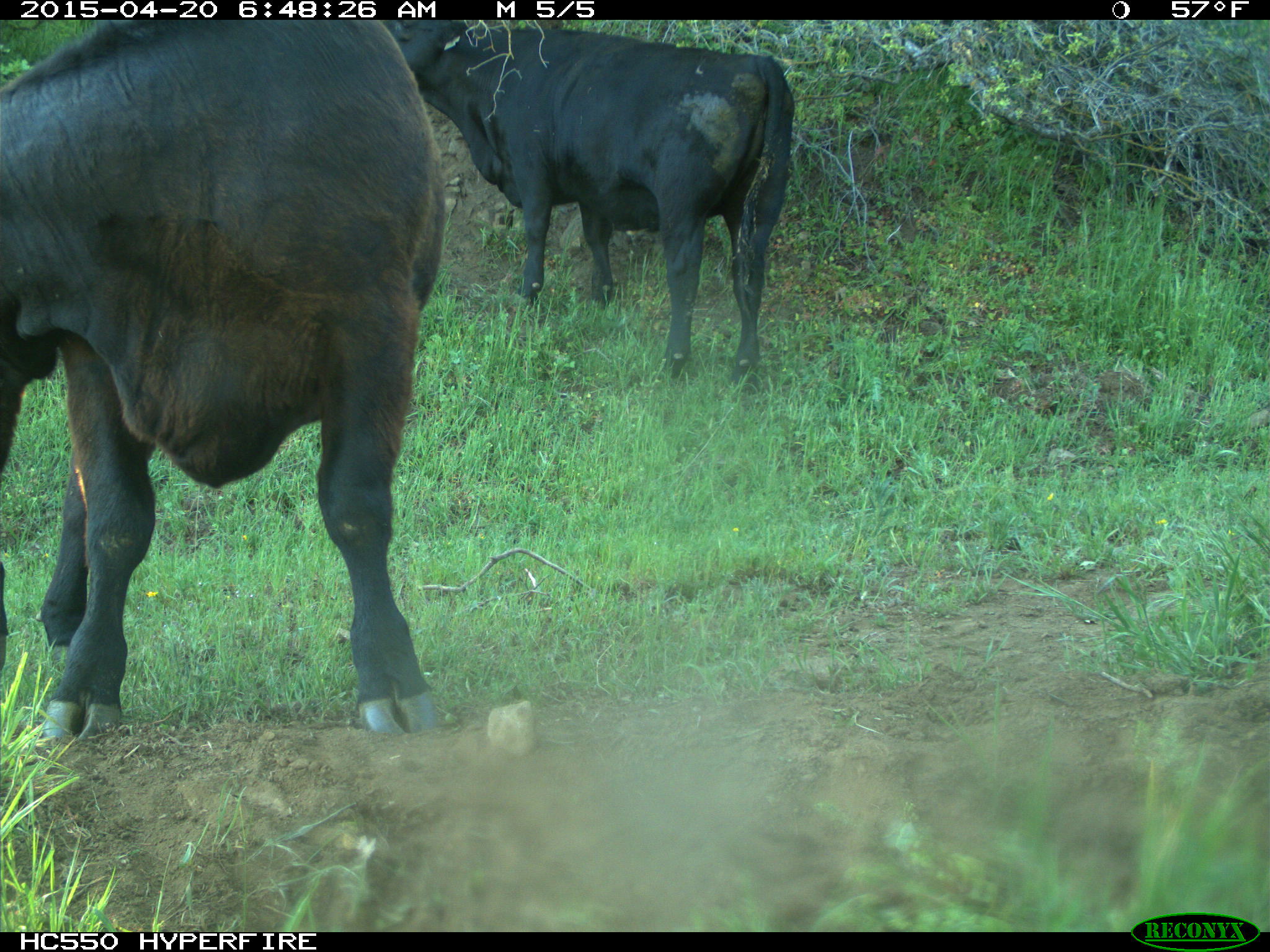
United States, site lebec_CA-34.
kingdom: Animalia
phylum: Chordata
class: Mammalia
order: Artiodactyla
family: Bovidae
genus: Bos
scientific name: Bos taurus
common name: domestic cow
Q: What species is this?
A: Bos taurus (domestic cow).